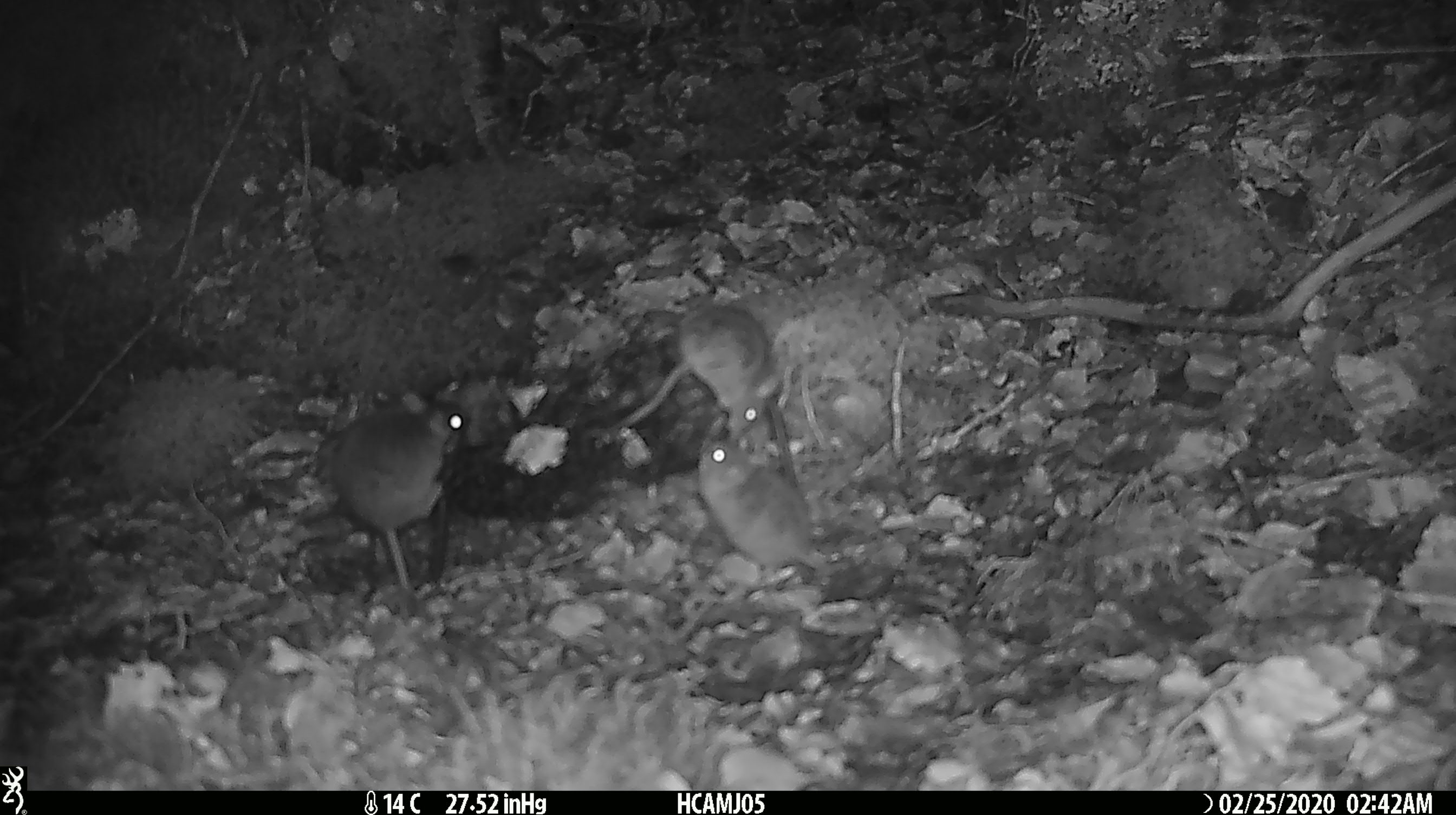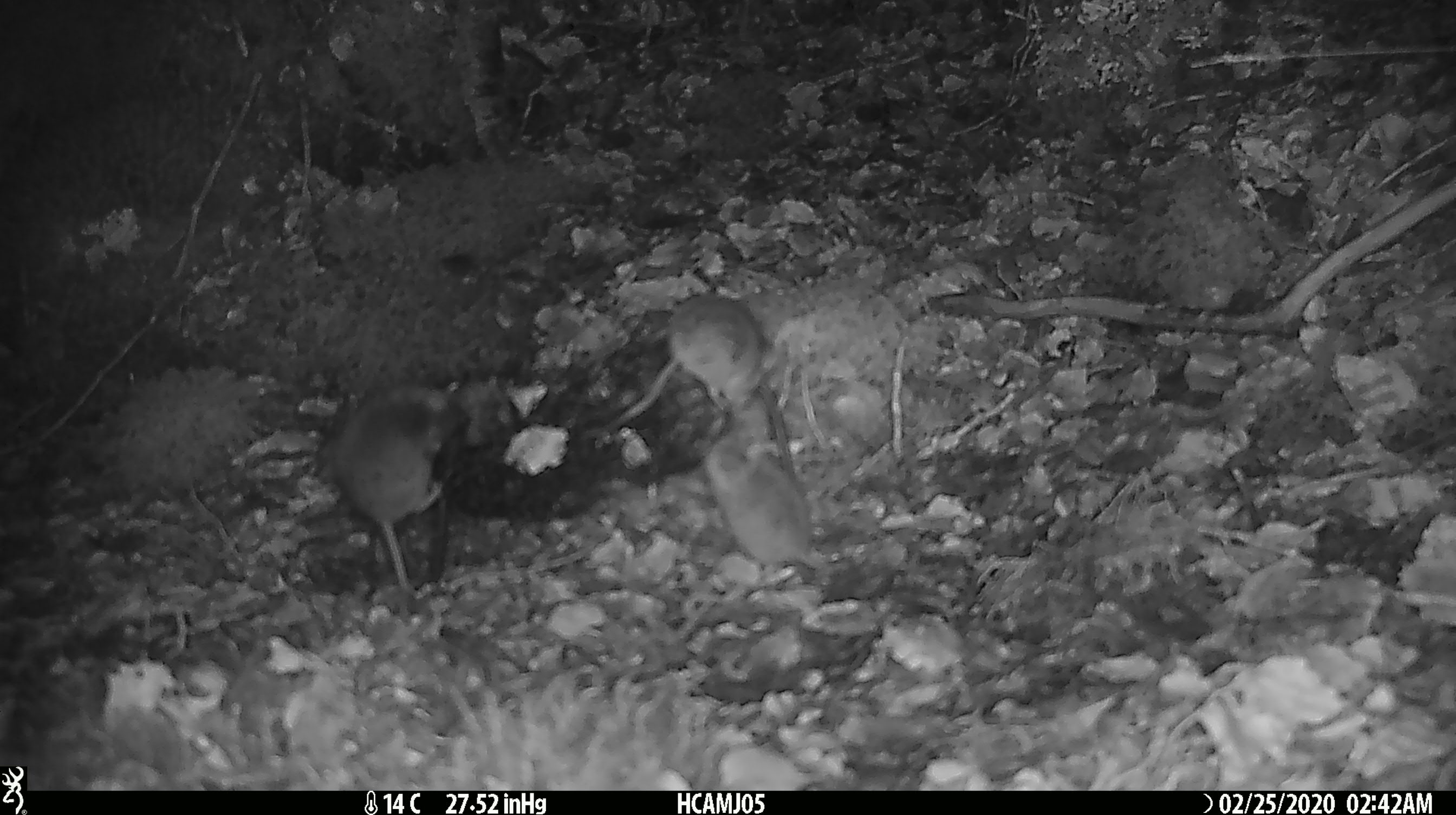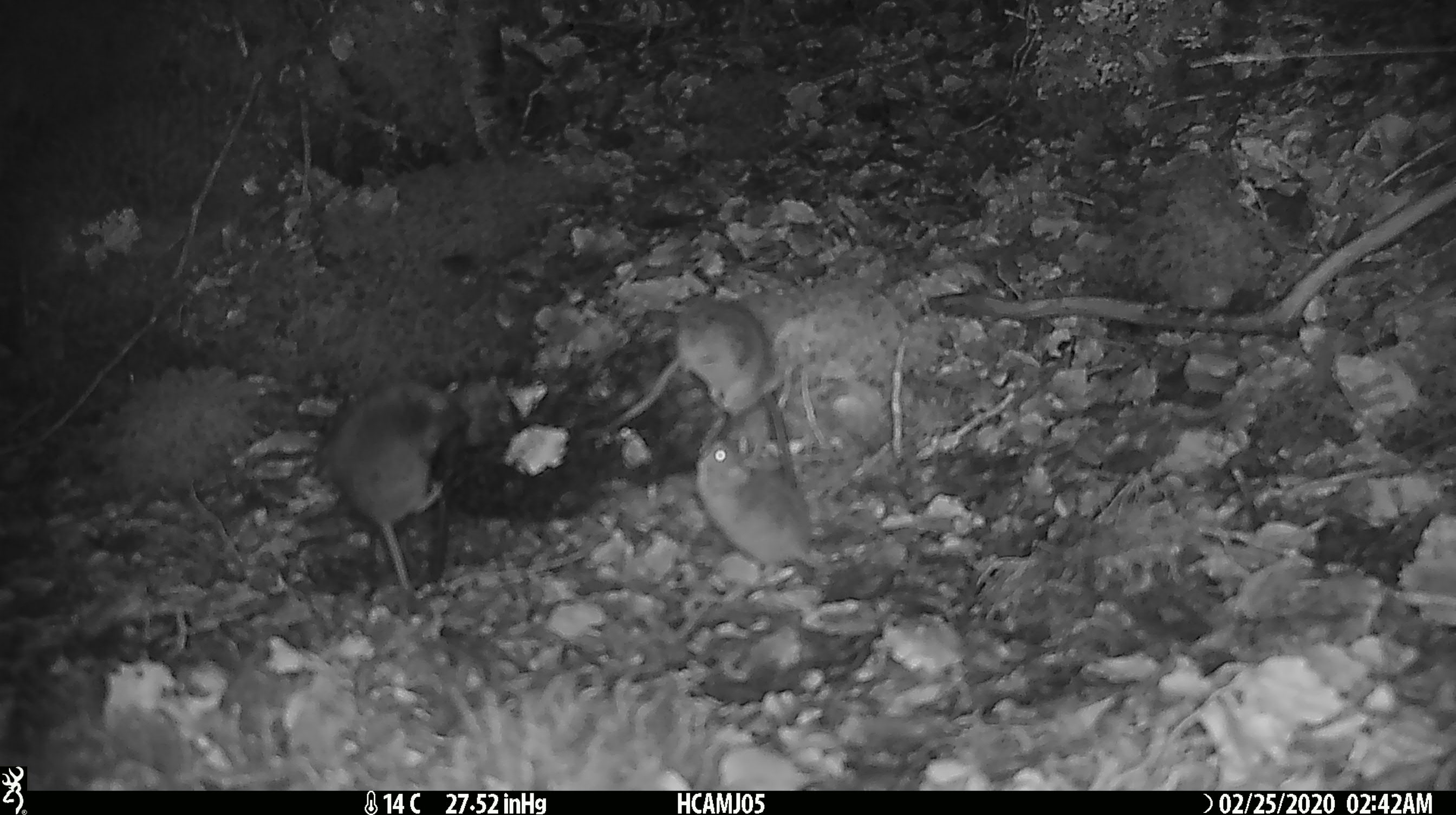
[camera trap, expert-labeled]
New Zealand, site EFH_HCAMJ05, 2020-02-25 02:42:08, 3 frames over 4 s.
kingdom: Animalia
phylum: Chordata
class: Mammalia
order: Rodentia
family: Muridae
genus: Mus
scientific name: Mus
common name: mouse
Mouse (Mus).